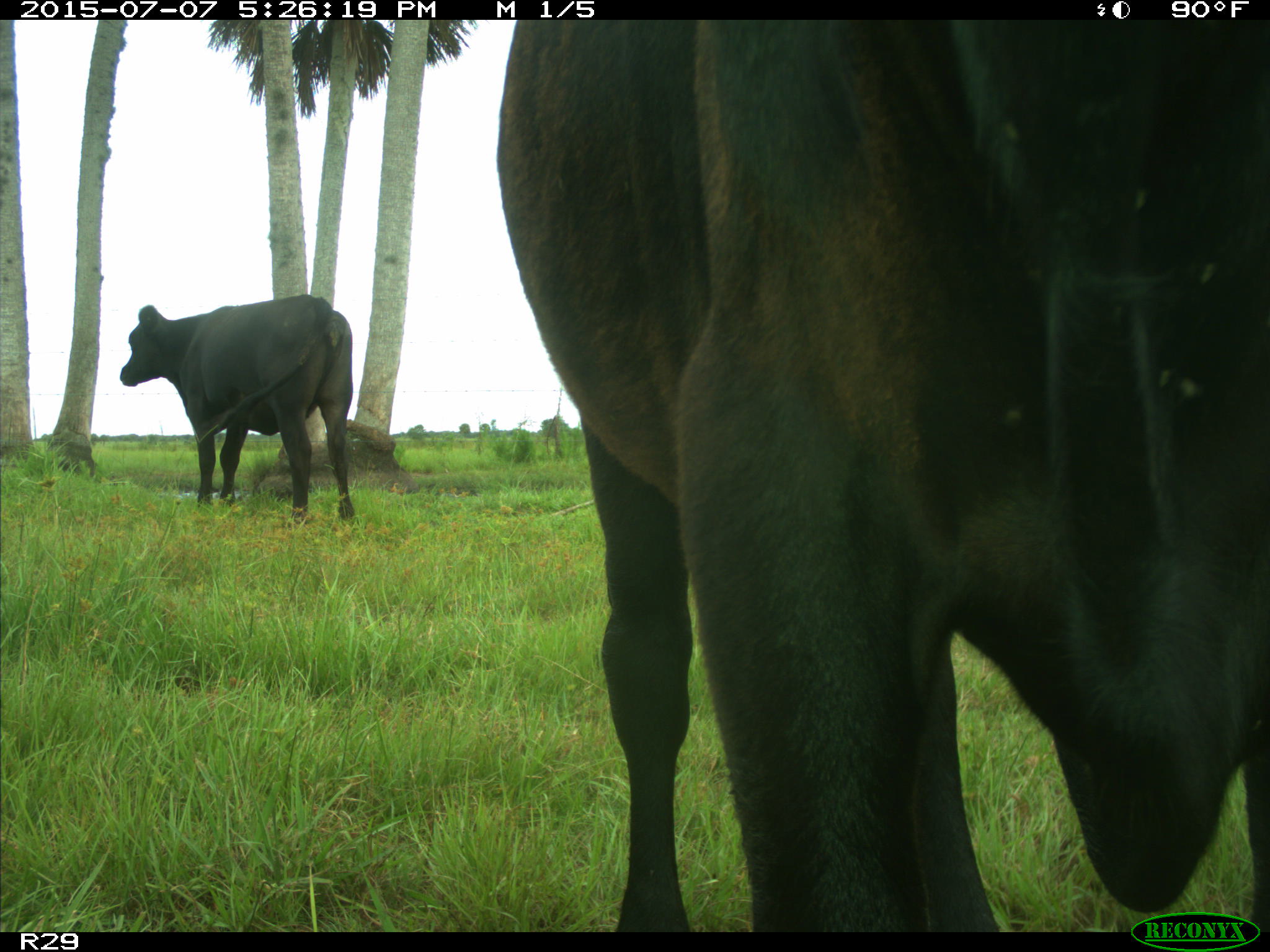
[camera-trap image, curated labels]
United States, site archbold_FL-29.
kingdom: Animalia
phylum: Chordata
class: Mammalia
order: Artiodactyla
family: Bovidae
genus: Bos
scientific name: Bos taurus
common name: domestic cow